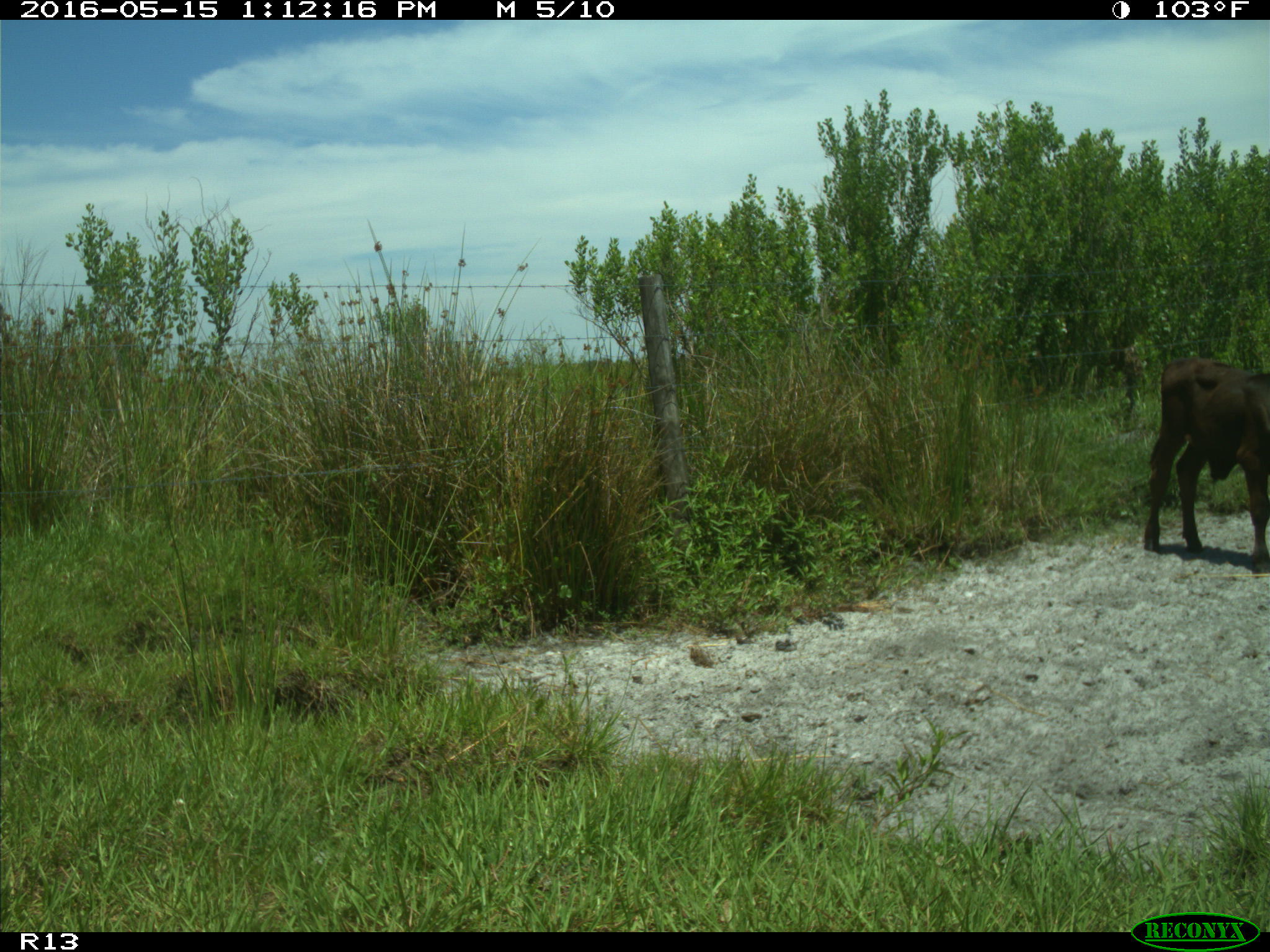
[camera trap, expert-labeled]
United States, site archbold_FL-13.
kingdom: Animalia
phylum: Chordata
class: Mammalia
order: Artiodactyla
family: Bovidae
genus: Bos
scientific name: Bos taurus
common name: domestic cow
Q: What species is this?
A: Bos taurus (domestic cow).